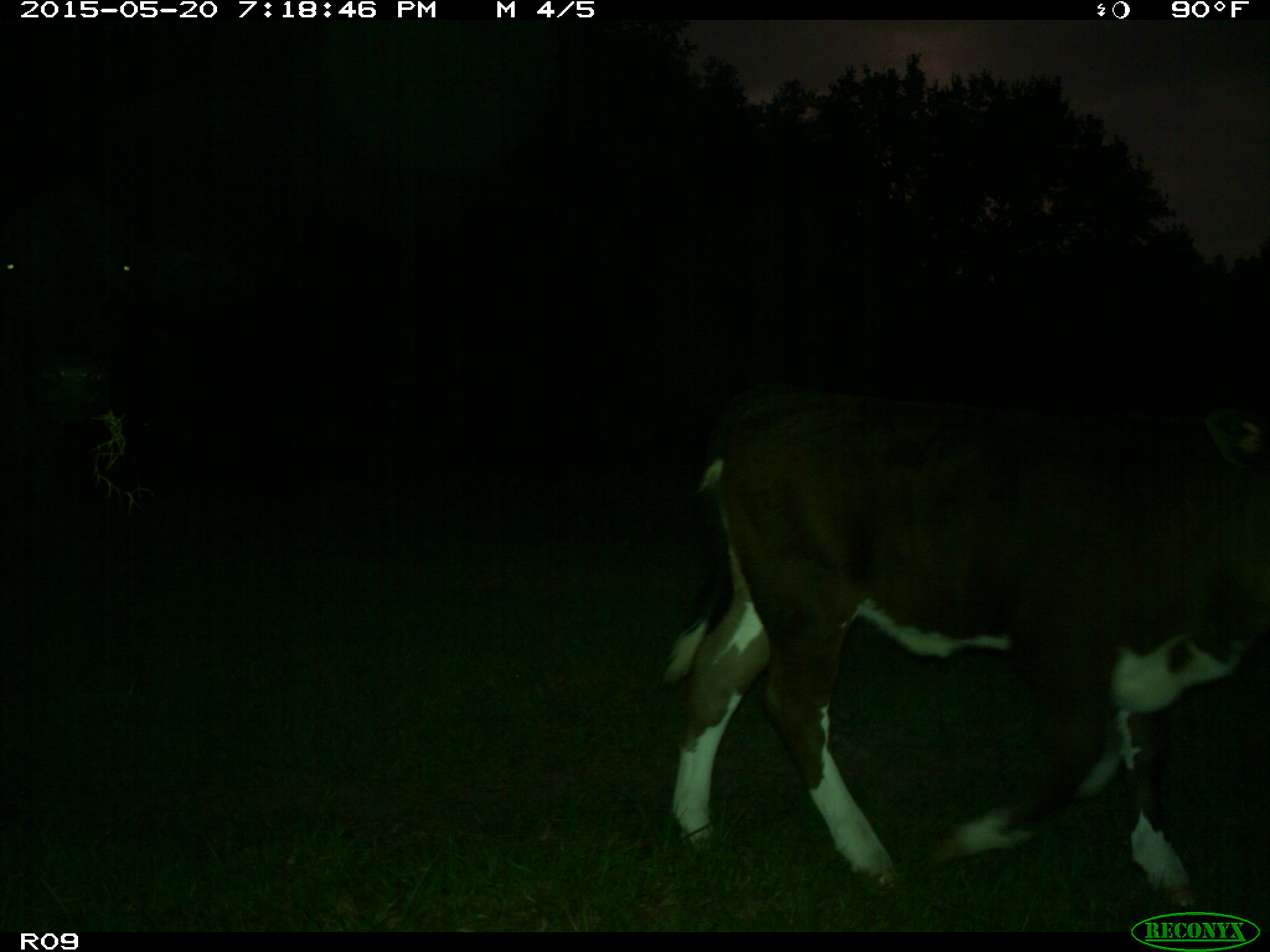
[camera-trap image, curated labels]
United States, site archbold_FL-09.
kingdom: Animalia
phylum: Chordata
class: Mammalia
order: Artiodactyla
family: Bovidae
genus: Bos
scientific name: Bos taurus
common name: domestic cow